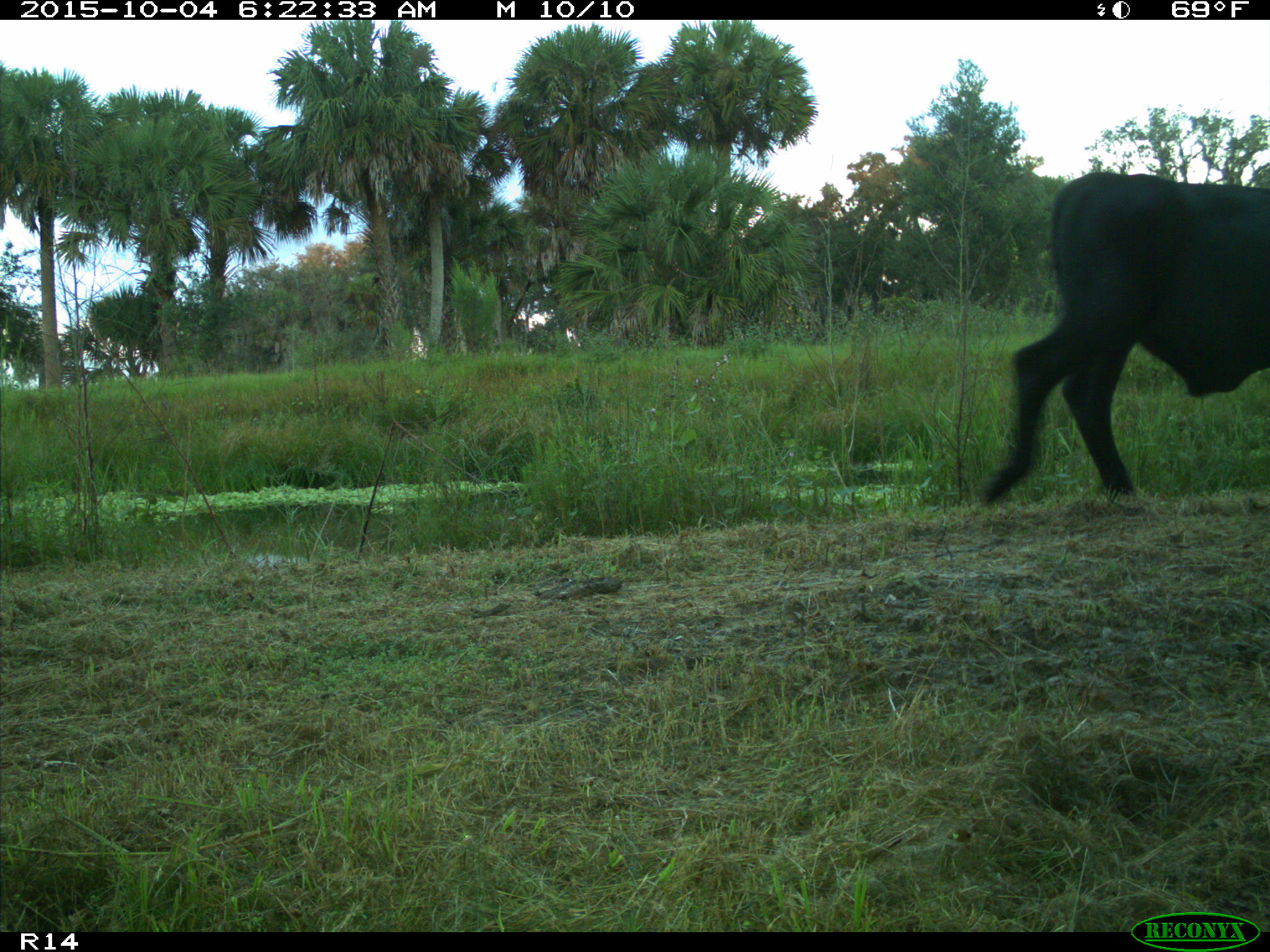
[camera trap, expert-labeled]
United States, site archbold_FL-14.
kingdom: Animalia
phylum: Chordata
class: Mammalia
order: Artiodactyla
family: Bovidae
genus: Bos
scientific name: Bos taurus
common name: domestic cow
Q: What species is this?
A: Bos taurus (domestic cow).